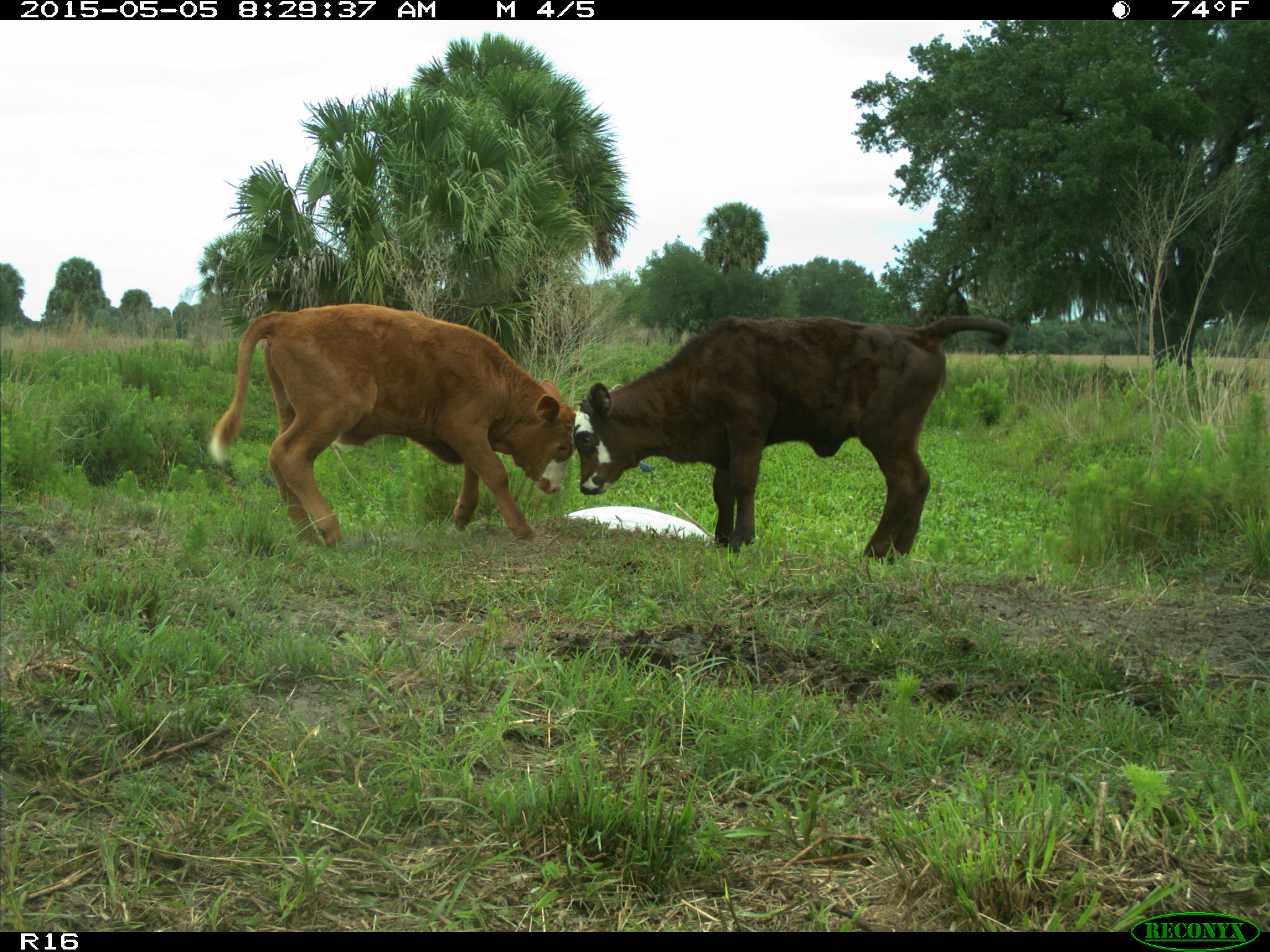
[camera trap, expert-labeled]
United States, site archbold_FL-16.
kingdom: Animalia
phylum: Chordata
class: Mammalia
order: Artiodactyla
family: Bovidae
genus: Bos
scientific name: Bos taurus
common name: domestic cow